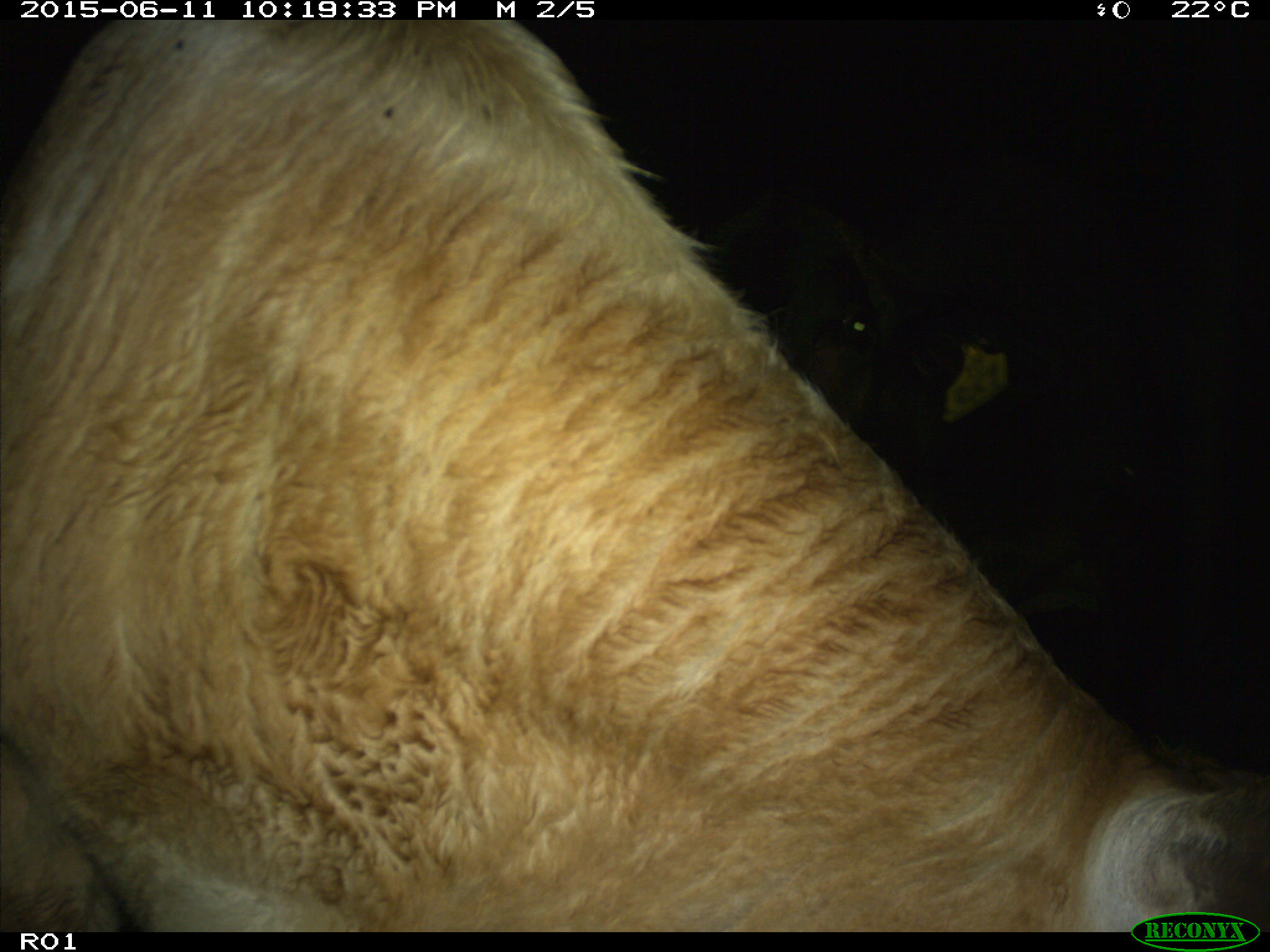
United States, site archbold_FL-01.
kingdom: Animalia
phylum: Chordata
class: Mammalia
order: Artiodactyla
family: Bovidae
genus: Bos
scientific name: Bos taurus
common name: domestic cow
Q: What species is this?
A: Bos taurus (domestic cow).